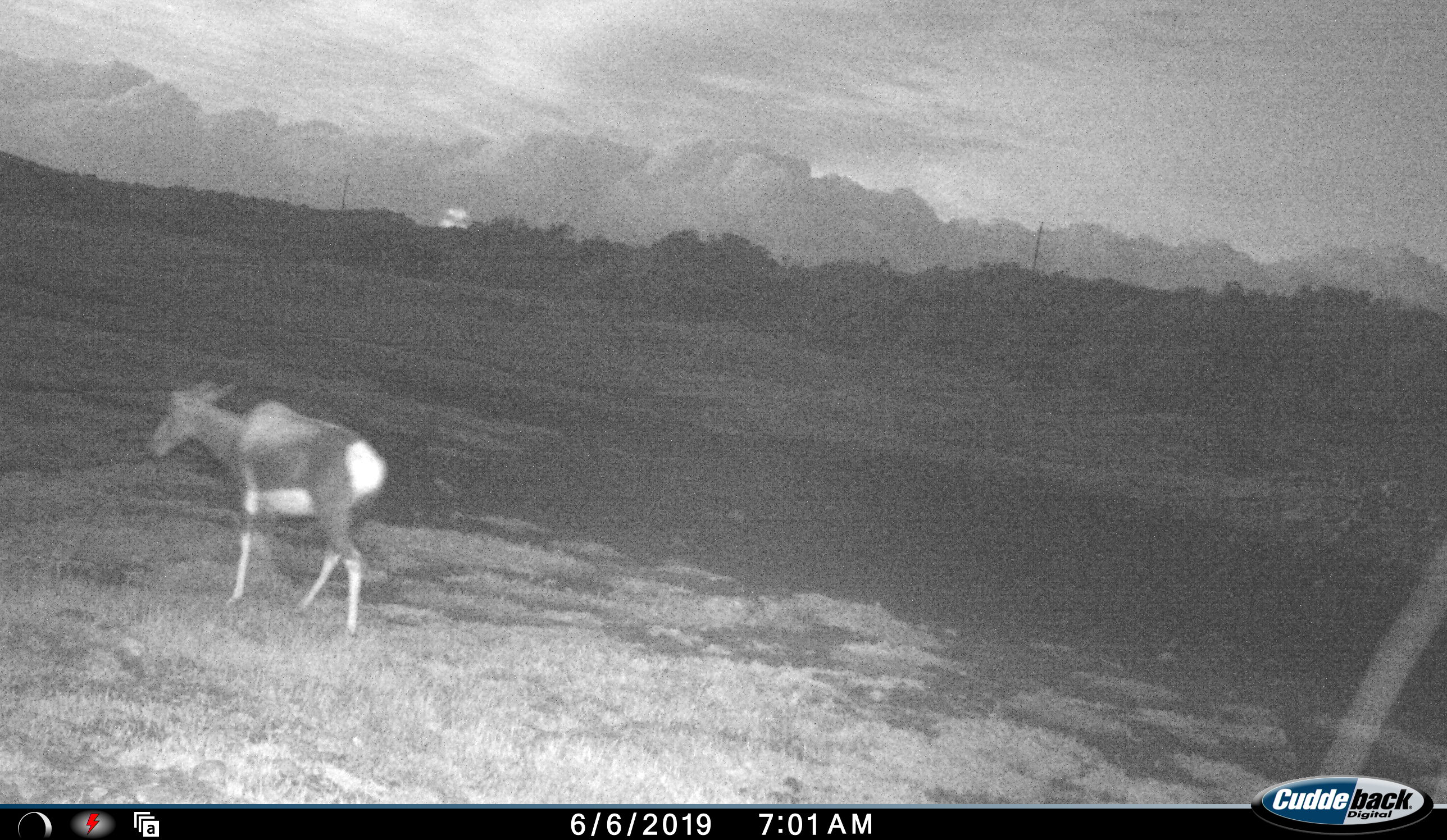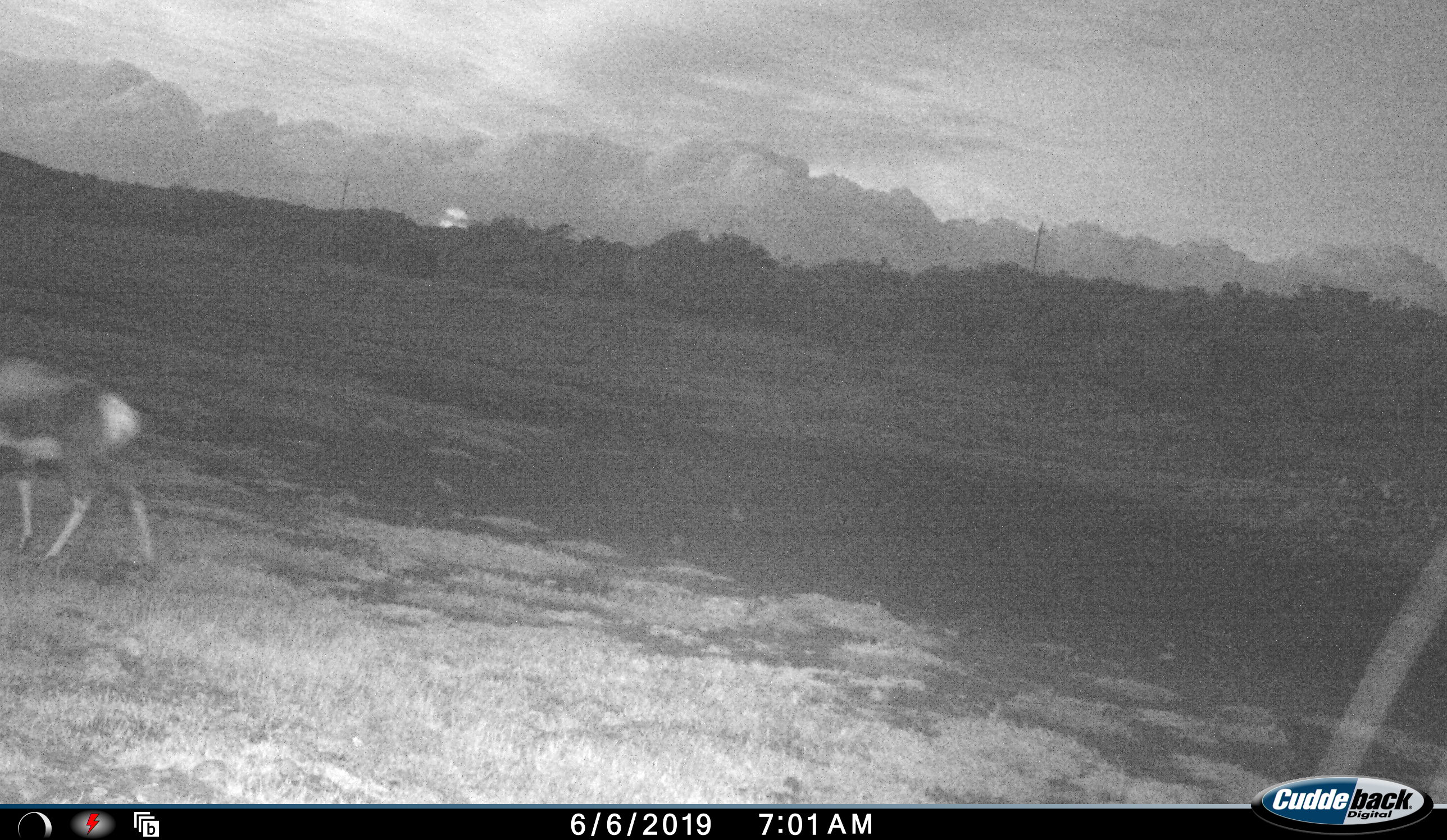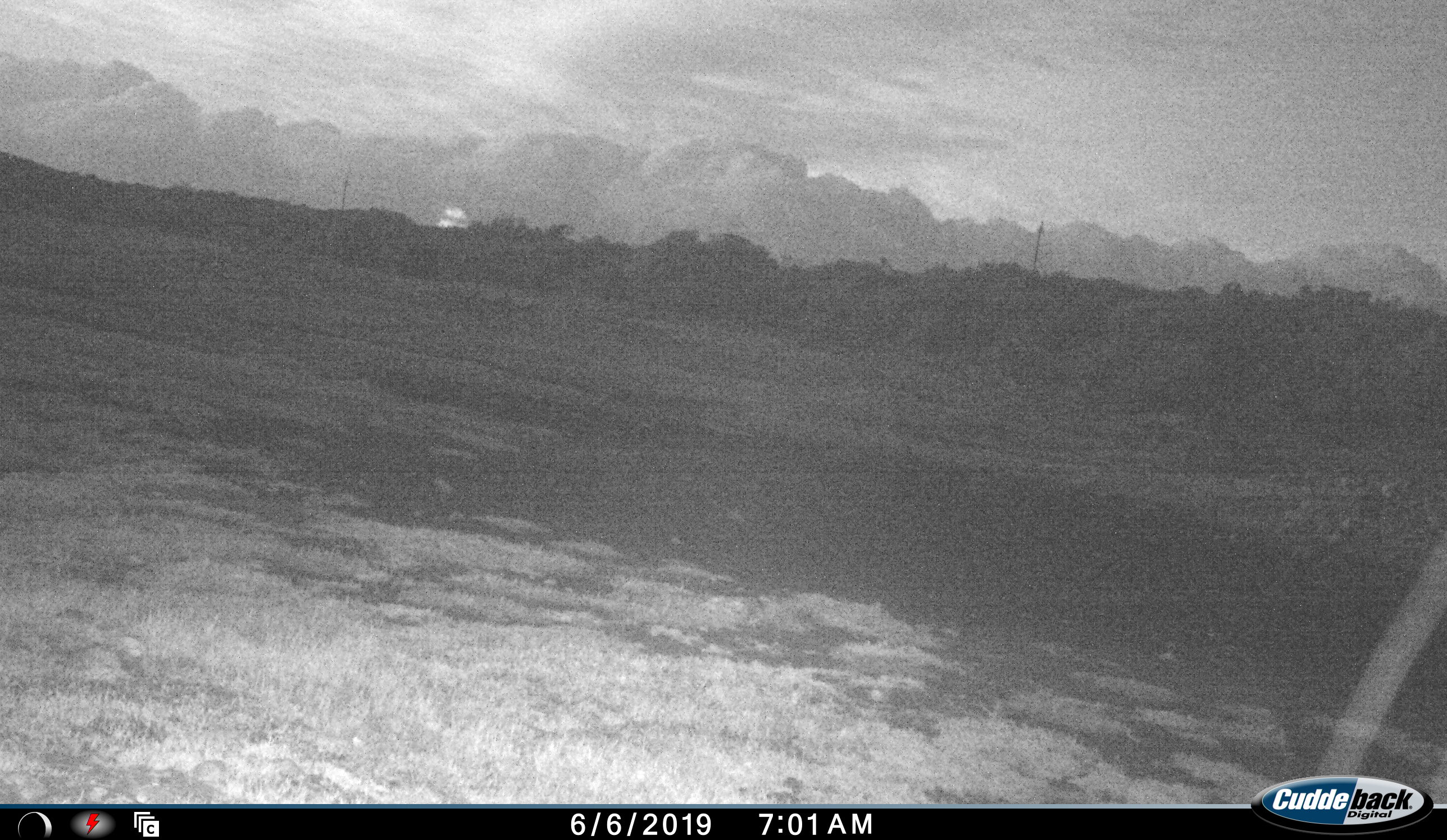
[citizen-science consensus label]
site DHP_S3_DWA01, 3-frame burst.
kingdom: Animalia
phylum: Chordata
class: Mammalia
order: Artiodactyla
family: Bovidae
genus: Damaliscus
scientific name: Damaliscus pygargus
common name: bontebok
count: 1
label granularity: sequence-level